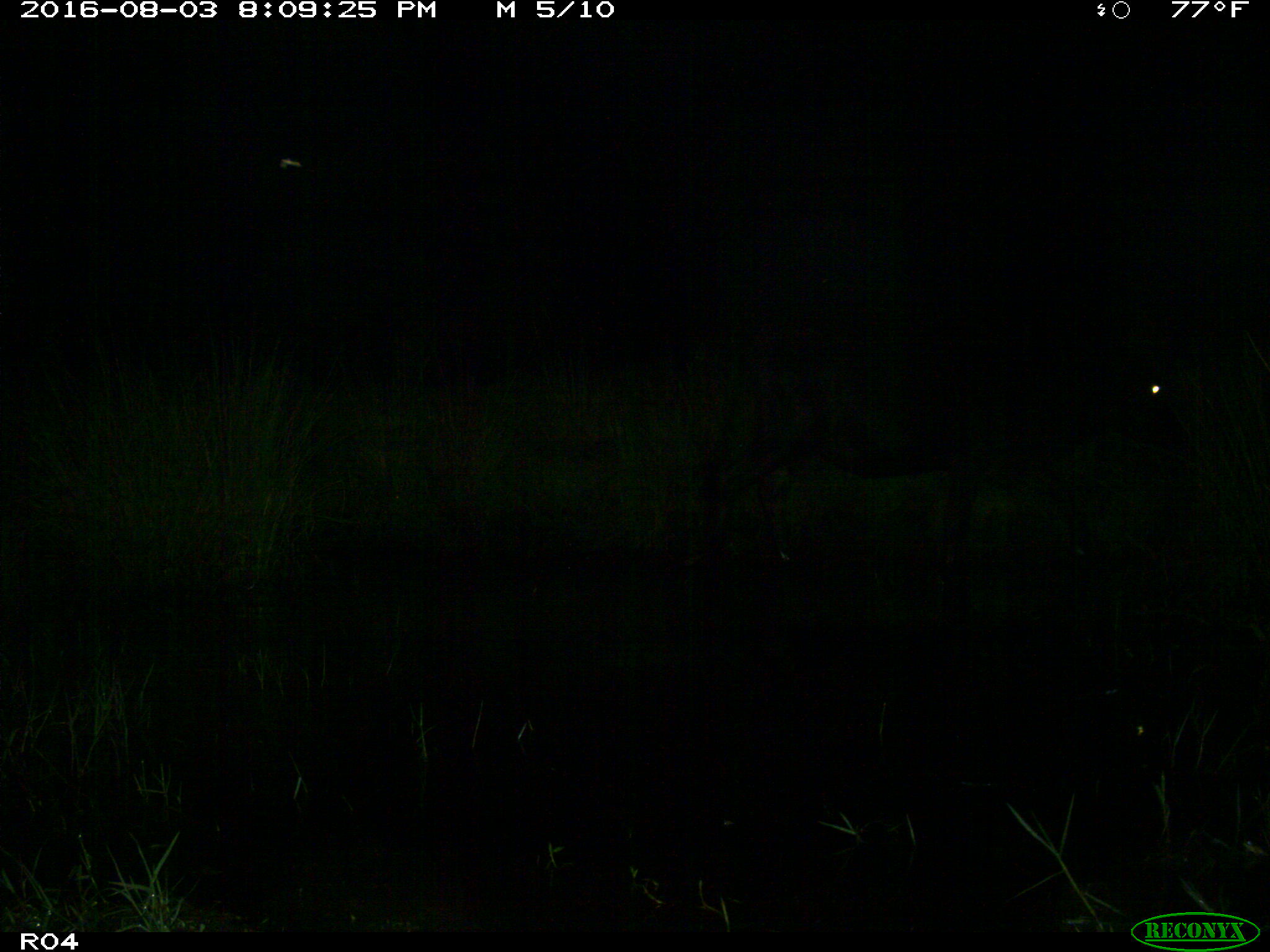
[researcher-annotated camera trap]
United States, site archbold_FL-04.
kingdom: Animalia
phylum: Chordata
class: Mammalia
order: Artiodactyla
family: Bovidae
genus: Bos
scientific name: Bos taurus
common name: domestic cow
Bos taurus (domestic cow).